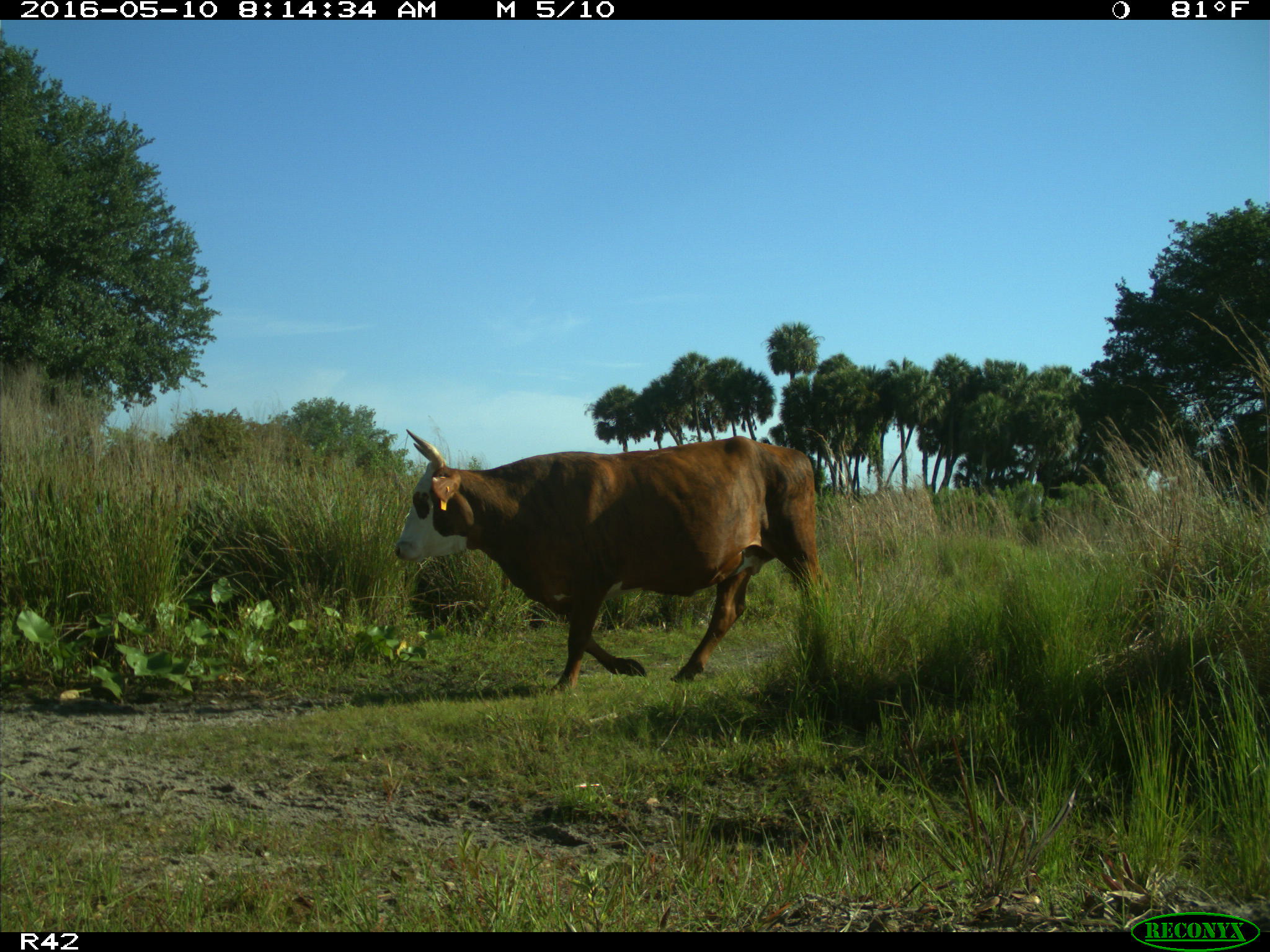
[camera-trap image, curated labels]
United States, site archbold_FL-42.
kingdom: Animalia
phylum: Chordata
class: Mammalia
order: Artiodactyla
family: Bovidae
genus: Bos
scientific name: Bos taurus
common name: domestic cow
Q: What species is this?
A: Bos taurus (domestic cow).